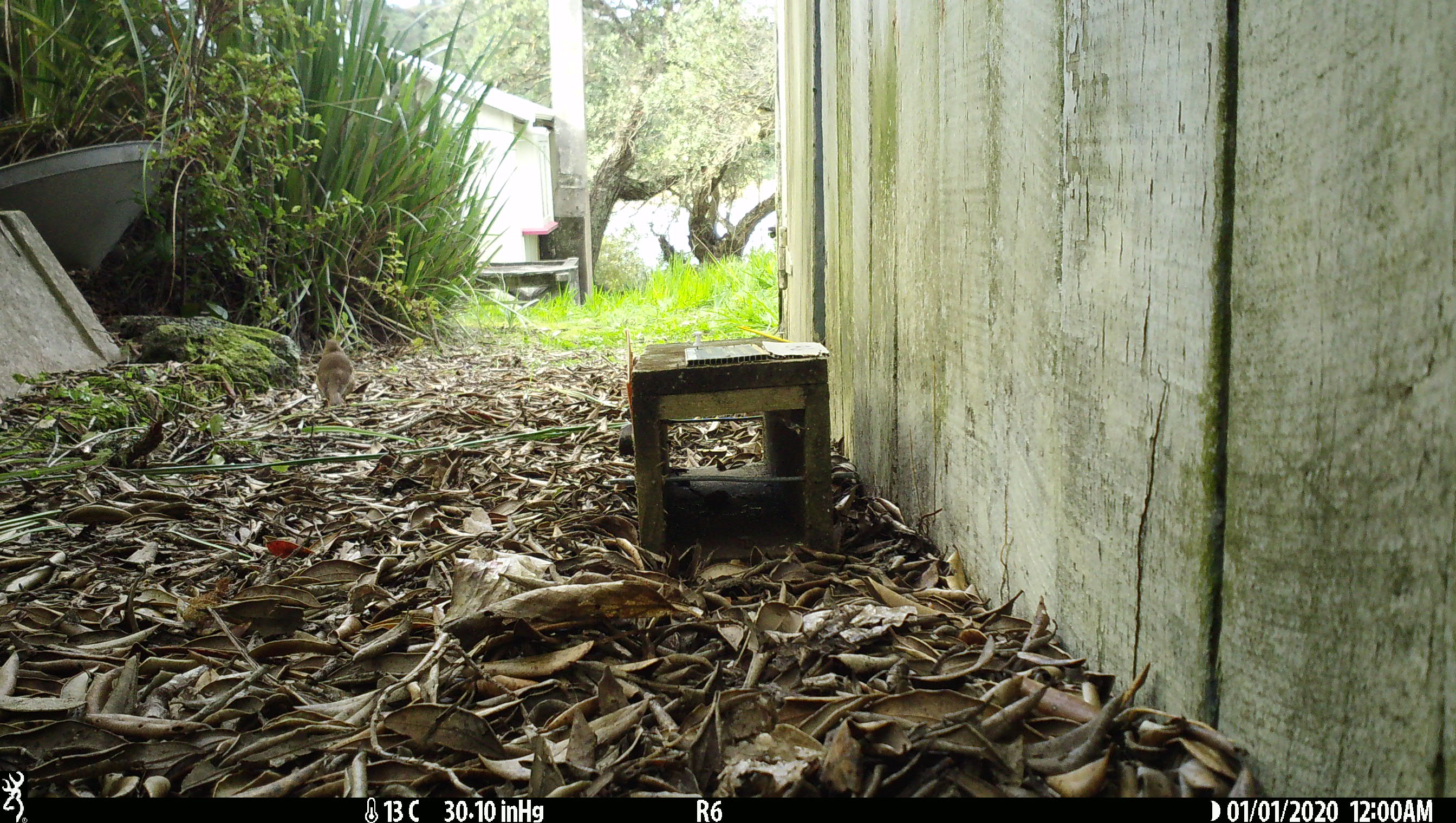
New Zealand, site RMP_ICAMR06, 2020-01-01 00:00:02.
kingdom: Animalia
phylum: Chordata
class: Aves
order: Passeriformes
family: Turdidae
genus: Turdus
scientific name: Turdus philomelos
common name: song thrush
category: thrush